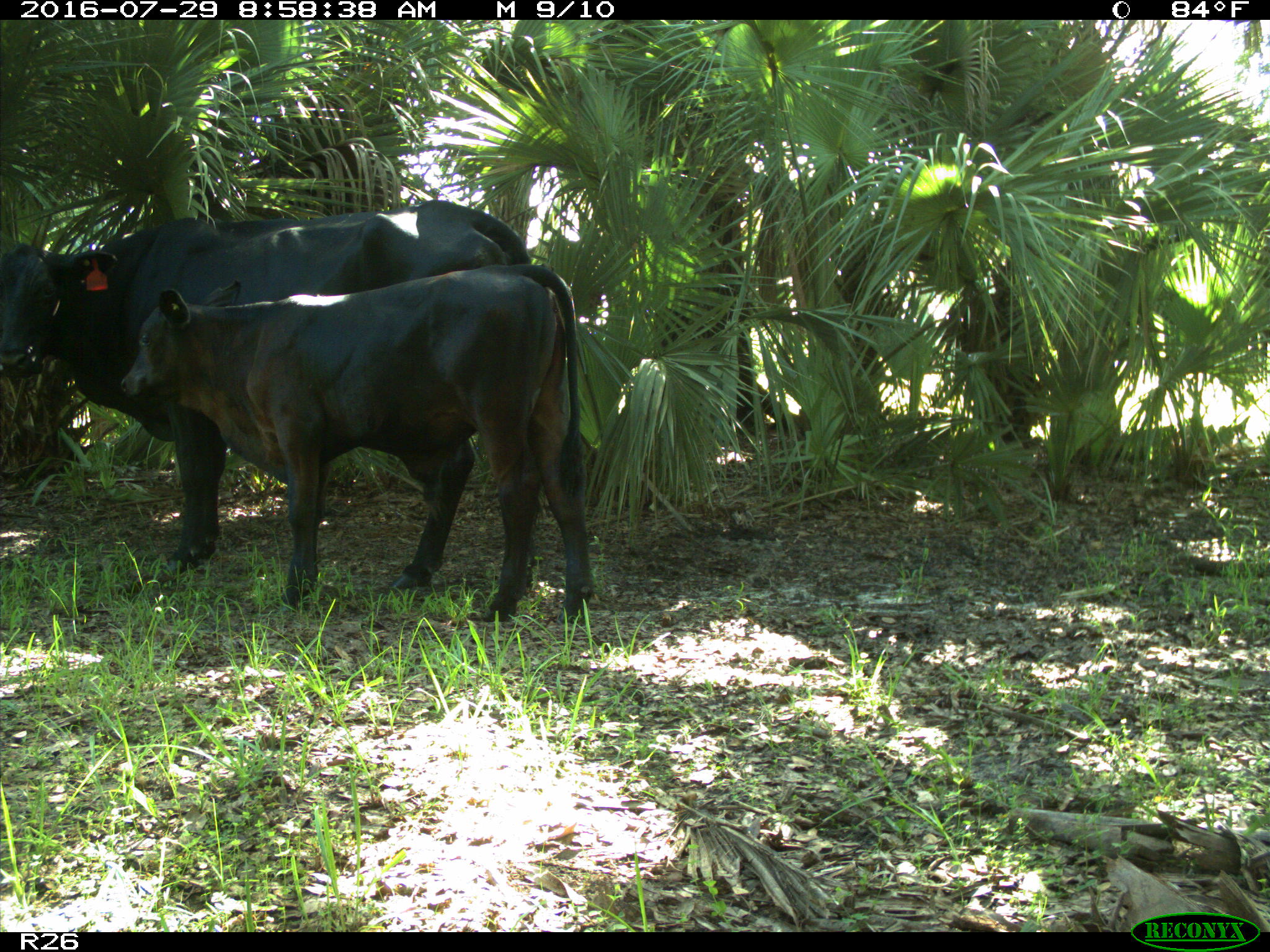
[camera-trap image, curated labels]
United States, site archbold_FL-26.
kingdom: Animalia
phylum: Chordata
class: Mammalia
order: Artiodactyla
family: Bovidae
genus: Bos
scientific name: Bos taurus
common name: domestic cow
Bos taurus (domestic cow).